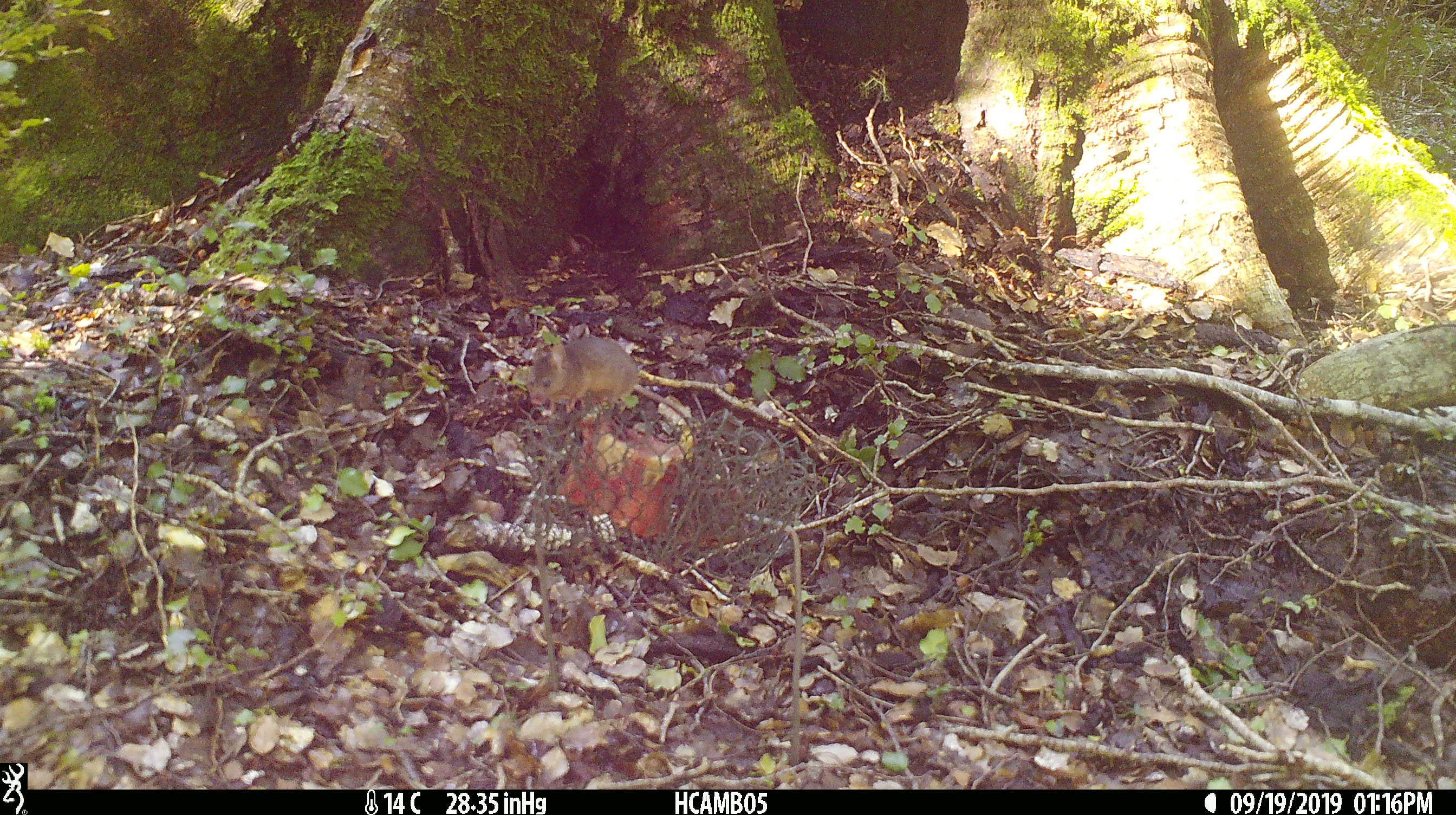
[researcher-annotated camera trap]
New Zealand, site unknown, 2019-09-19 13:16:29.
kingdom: Animalia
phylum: Chordata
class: Mammalia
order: Rodentia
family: Muridae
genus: Mus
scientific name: Mus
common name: mouse